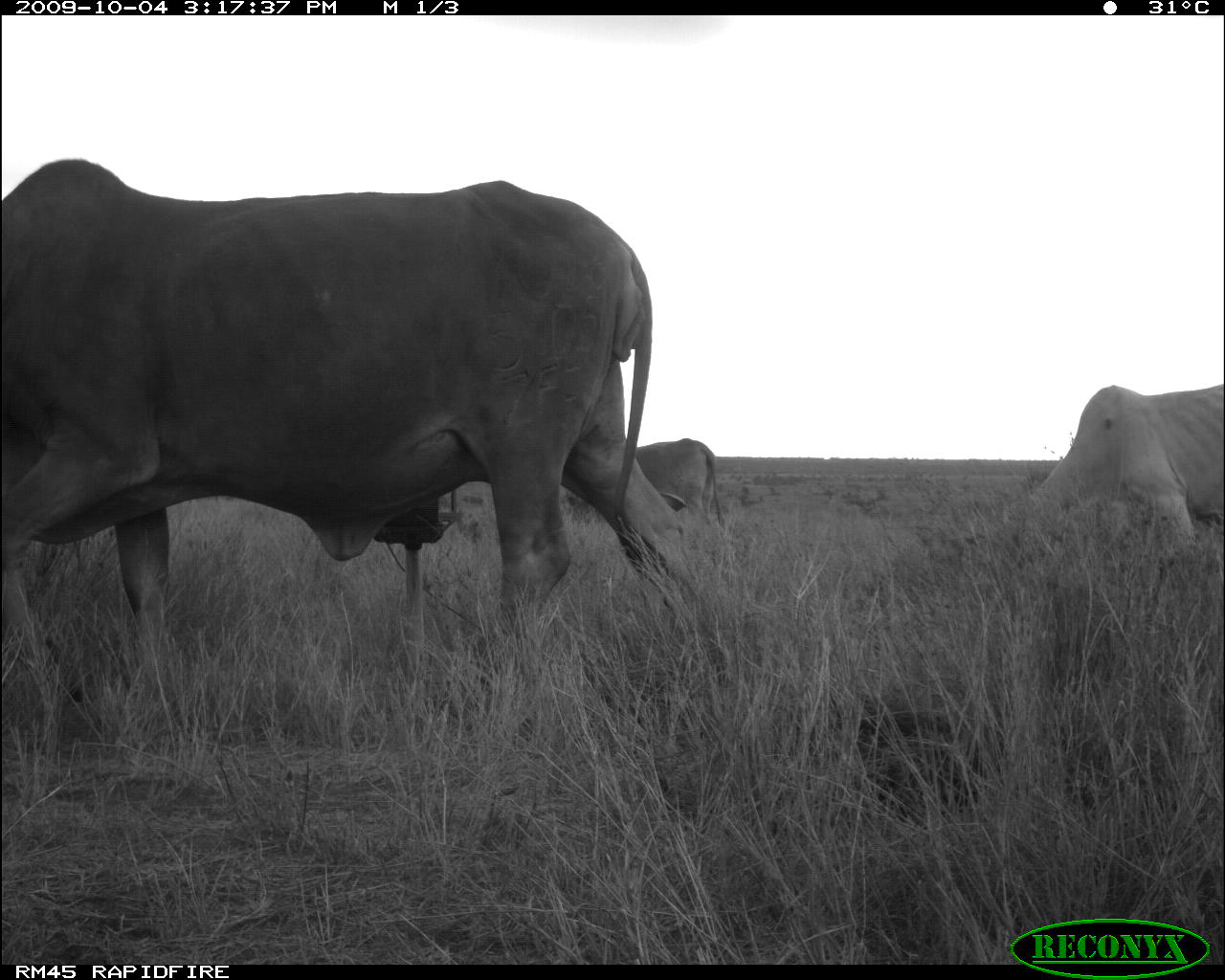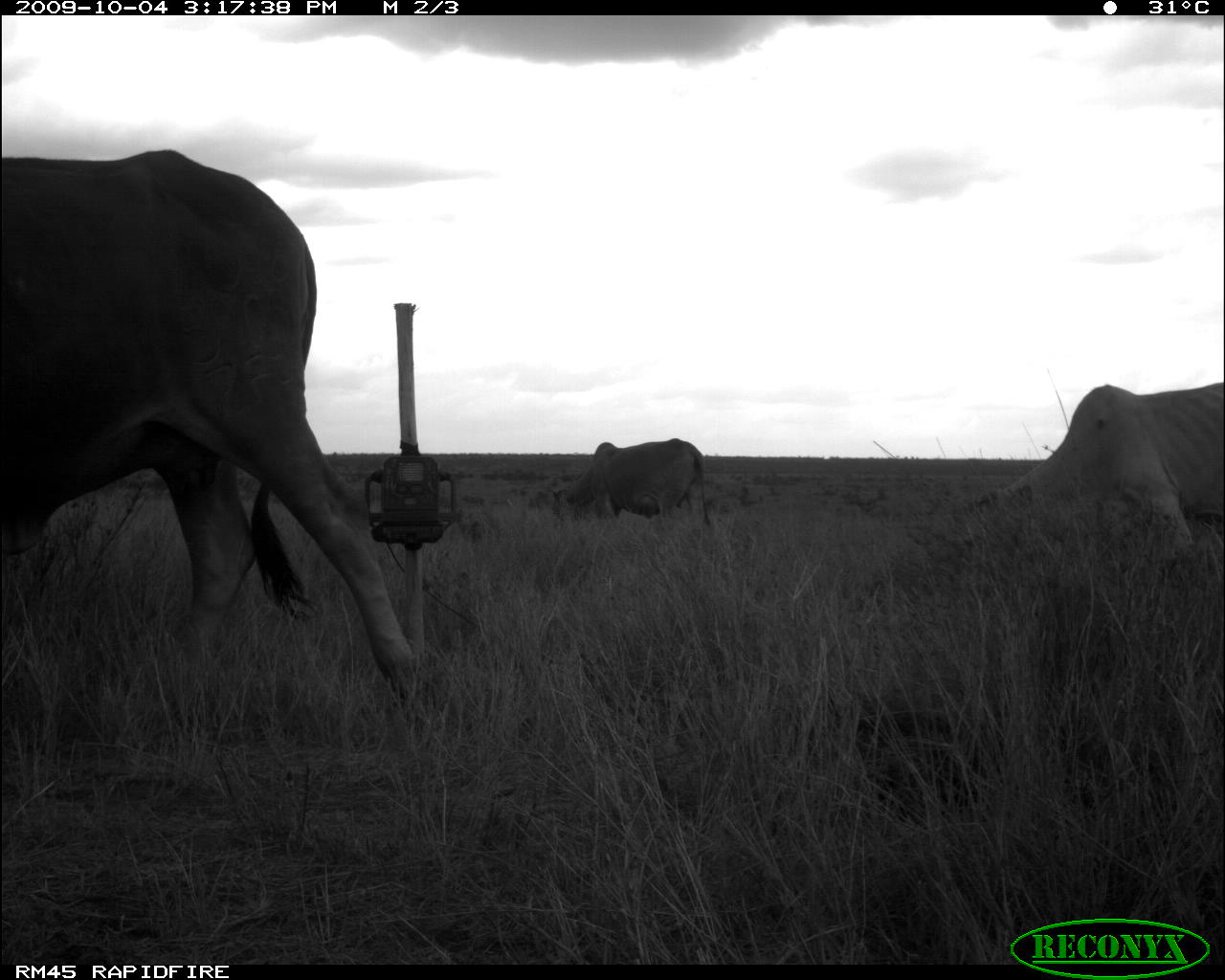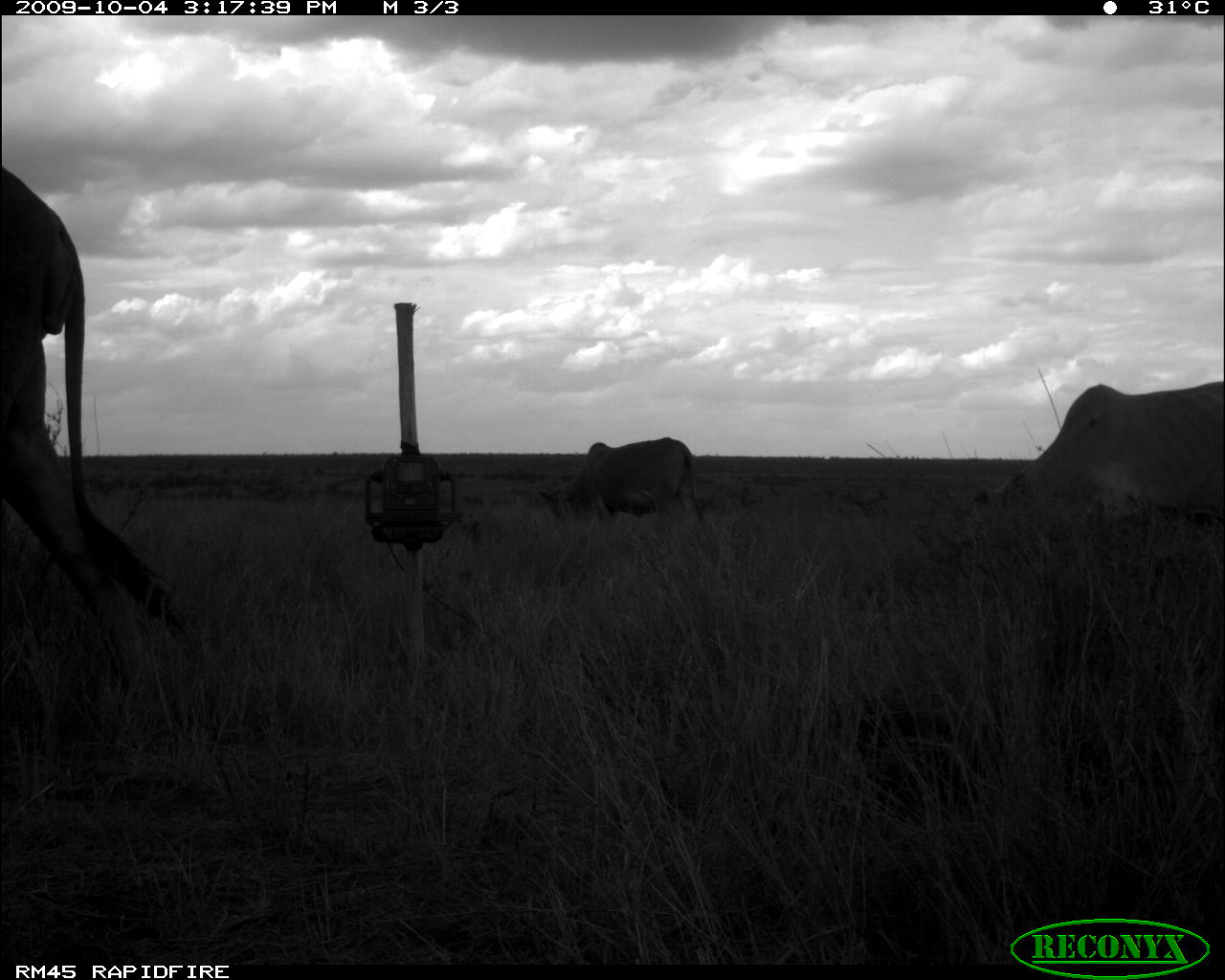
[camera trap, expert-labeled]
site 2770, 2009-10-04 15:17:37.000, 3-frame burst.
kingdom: Animalia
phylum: Chordata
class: Mammalia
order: Artiodactyla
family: Bovidae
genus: Bos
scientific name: Bos taurus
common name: domestic cattle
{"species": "Bos taurus (domestic cattle)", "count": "3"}